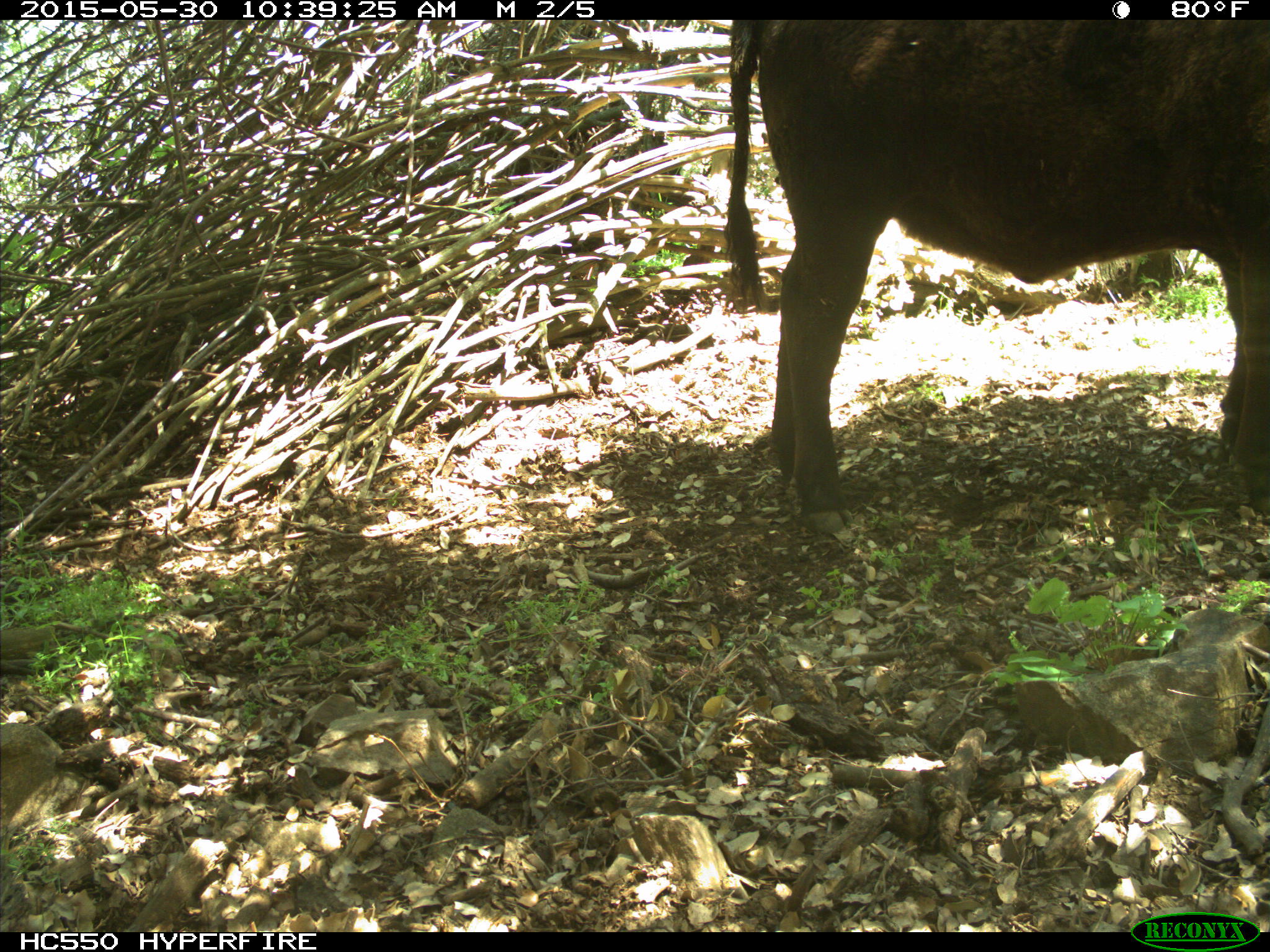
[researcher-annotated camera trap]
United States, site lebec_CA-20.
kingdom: Animalia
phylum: Chordata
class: Mammalia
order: Artiodactyla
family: Bovidae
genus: Bos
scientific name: Bos taurus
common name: domestic cow